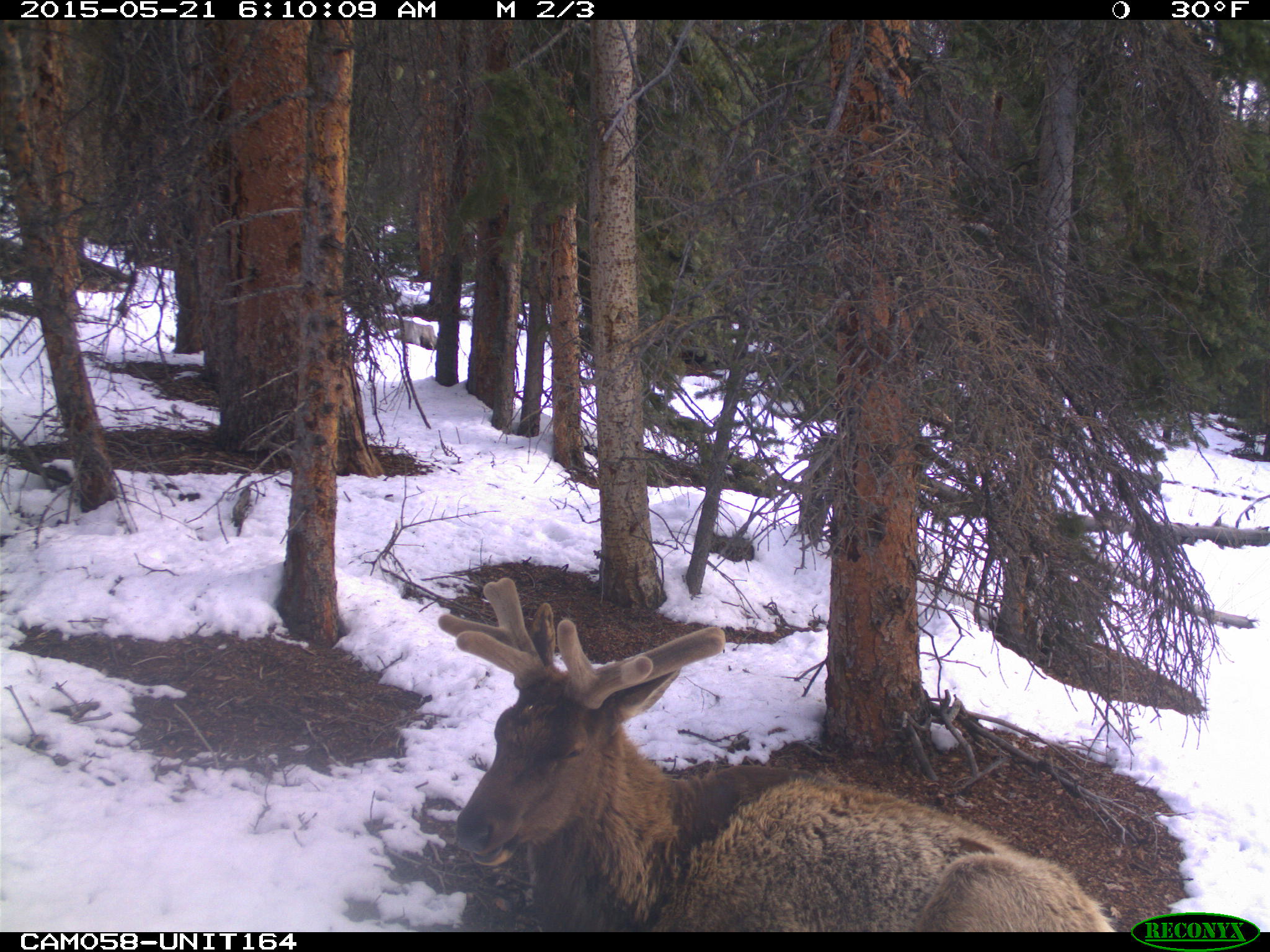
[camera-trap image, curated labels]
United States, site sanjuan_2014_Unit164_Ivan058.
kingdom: Animalia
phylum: Chordata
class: Mammalia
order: Artiodactyla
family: Cervidae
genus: Cervus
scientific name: Cervus elaphus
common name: red deer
Cervus elaphus (red deer).